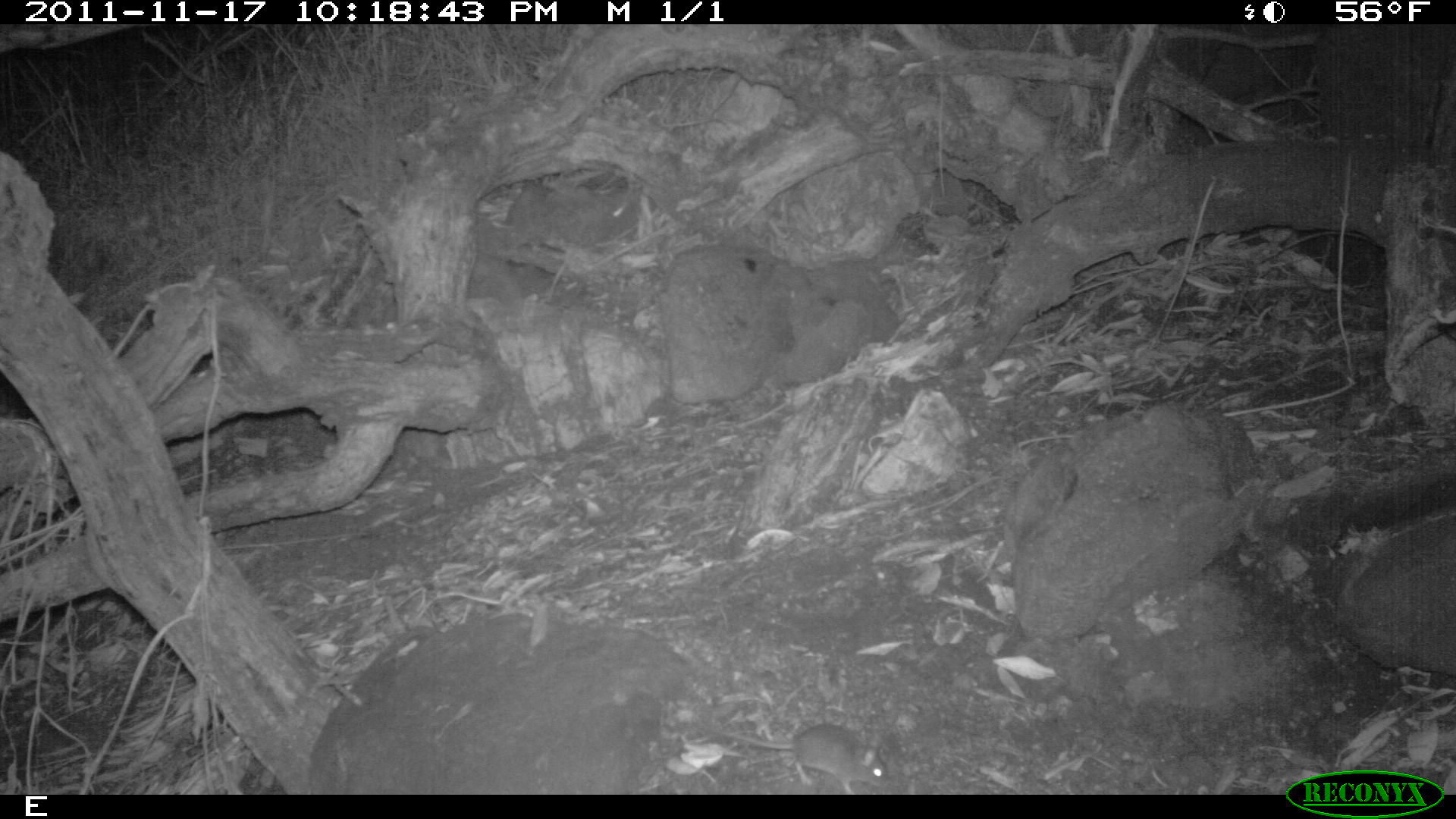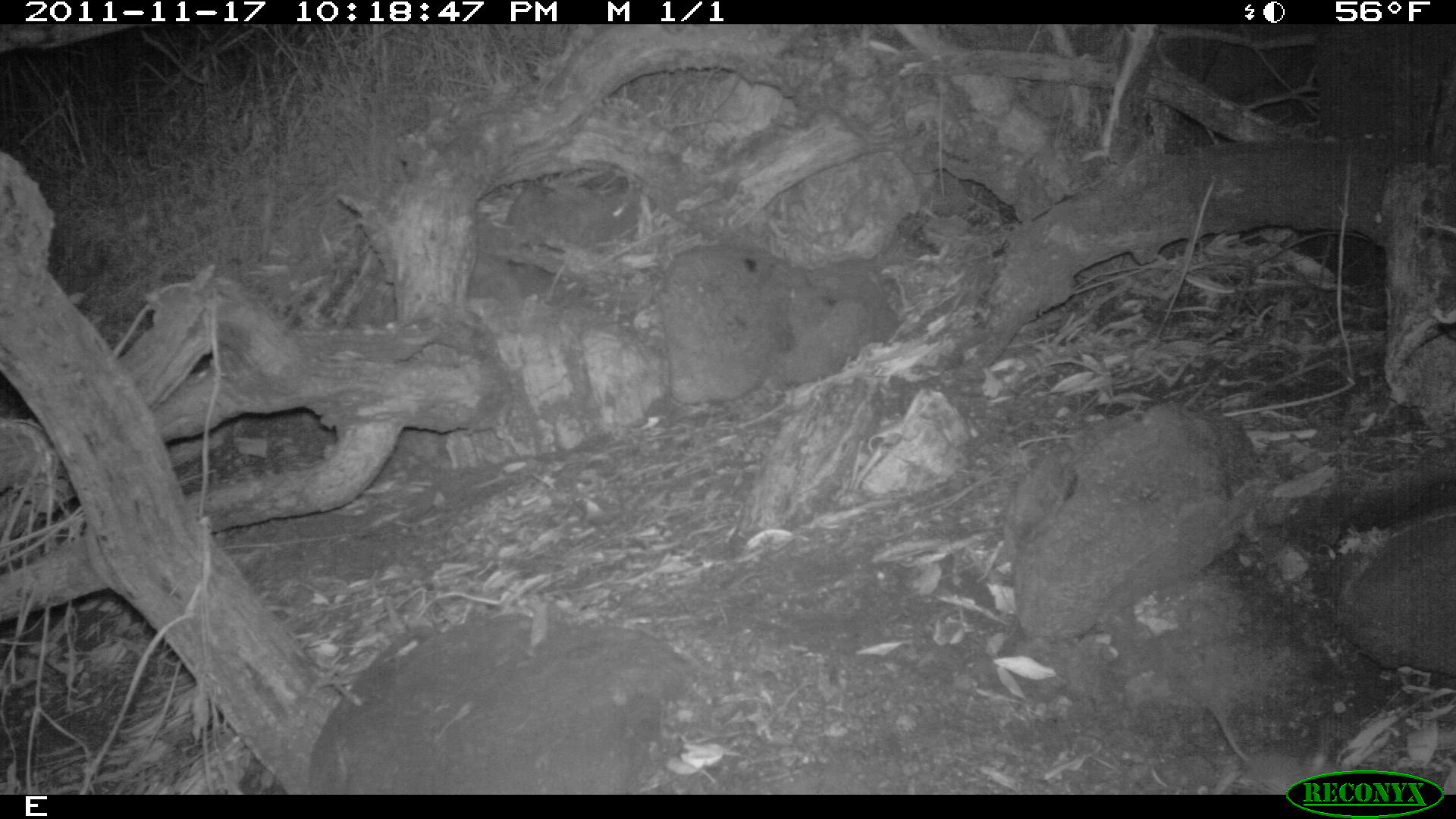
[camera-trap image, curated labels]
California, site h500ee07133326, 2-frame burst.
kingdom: Animalia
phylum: Chordata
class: Mammalia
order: Rodentia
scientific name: Rodentia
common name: rodent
Rodent (Rodentia).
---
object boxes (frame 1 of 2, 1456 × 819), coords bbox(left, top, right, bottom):
rodent: bbox(692, 720, 890, 794)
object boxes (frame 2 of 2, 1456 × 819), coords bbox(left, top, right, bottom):
rodent: bbox(1214, 712, 1326, 794)